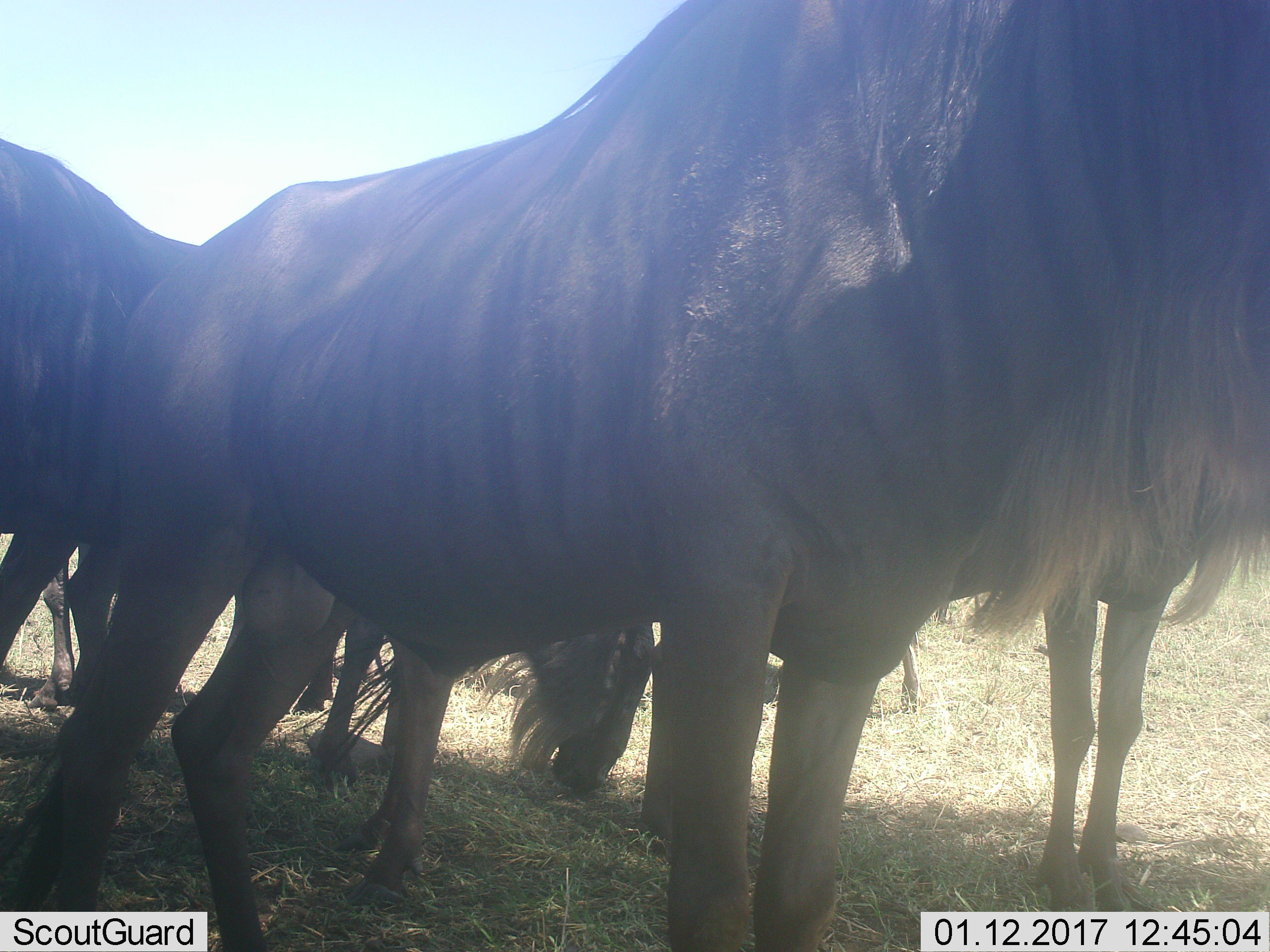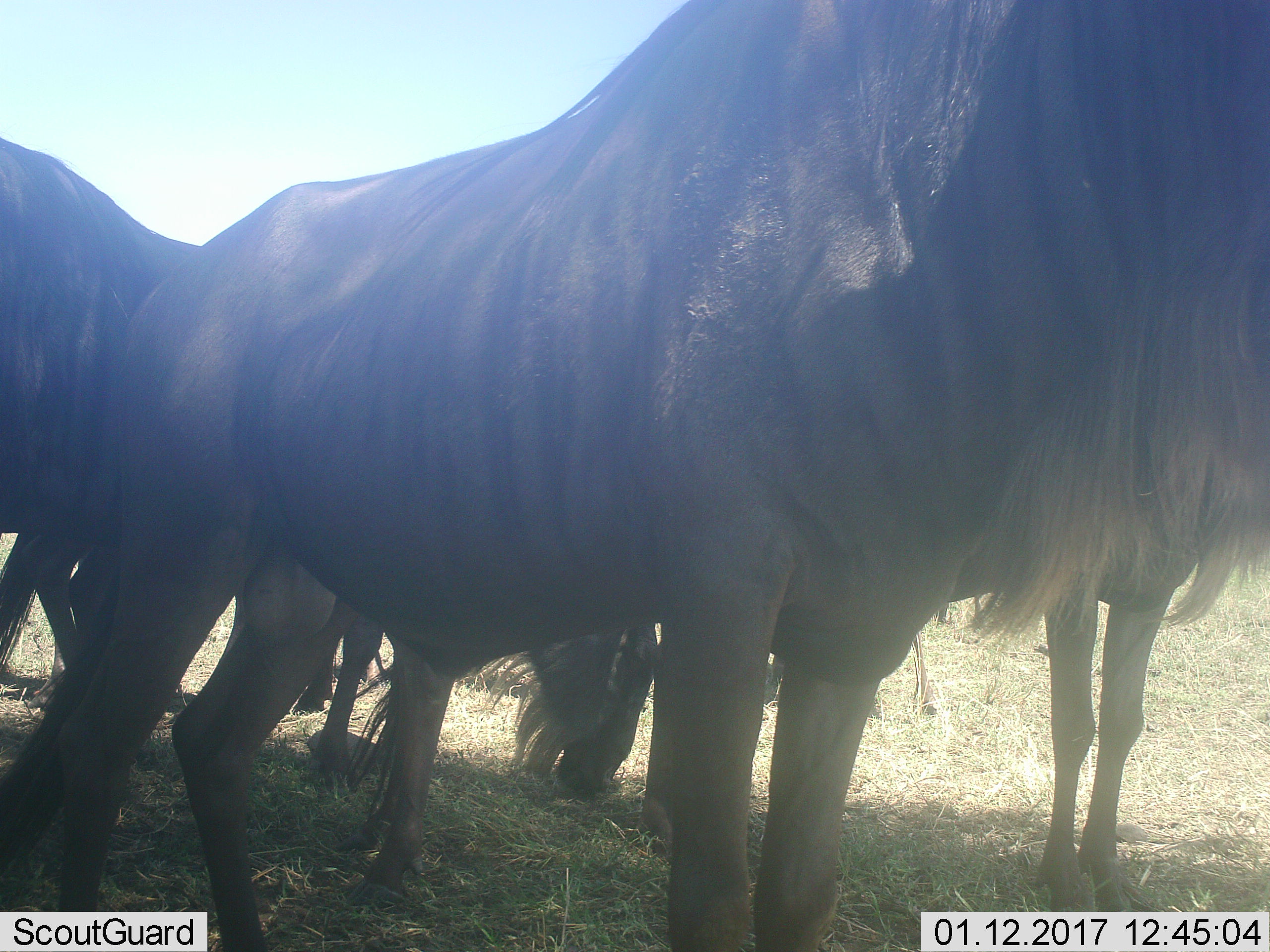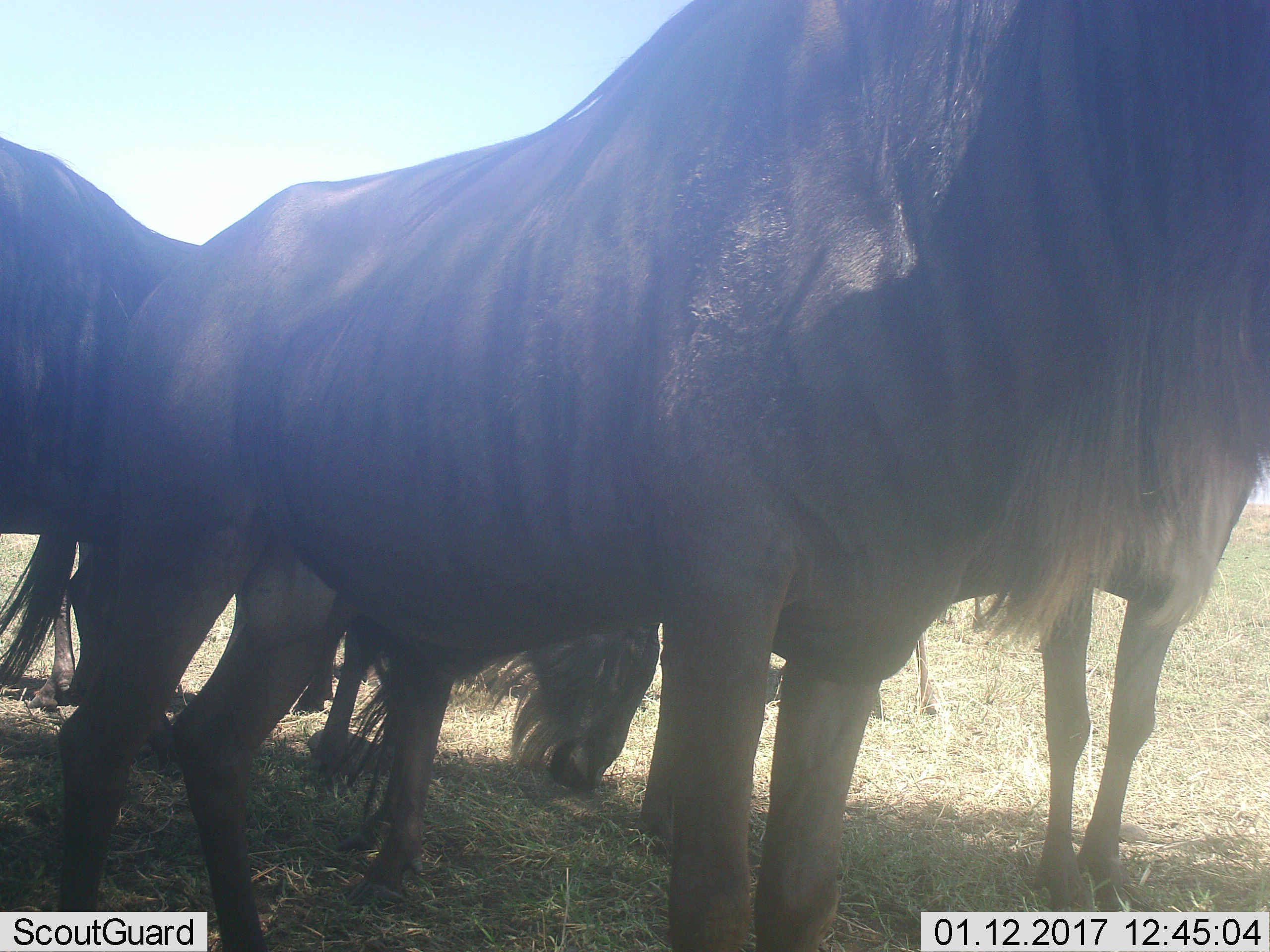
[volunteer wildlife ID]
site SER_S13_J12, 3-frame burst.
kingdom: Animalia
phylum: Chordata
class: Mammalia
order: Artiodactyla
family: Bovidae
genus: Connochaetes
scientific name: Connochaetes taurinus taurinus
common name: blue wildebeest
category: wildebeestblue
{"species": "wildebeestblue (blue wildebeest) (Connochaetes taurinus taurinus)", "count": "4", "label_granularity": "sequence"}